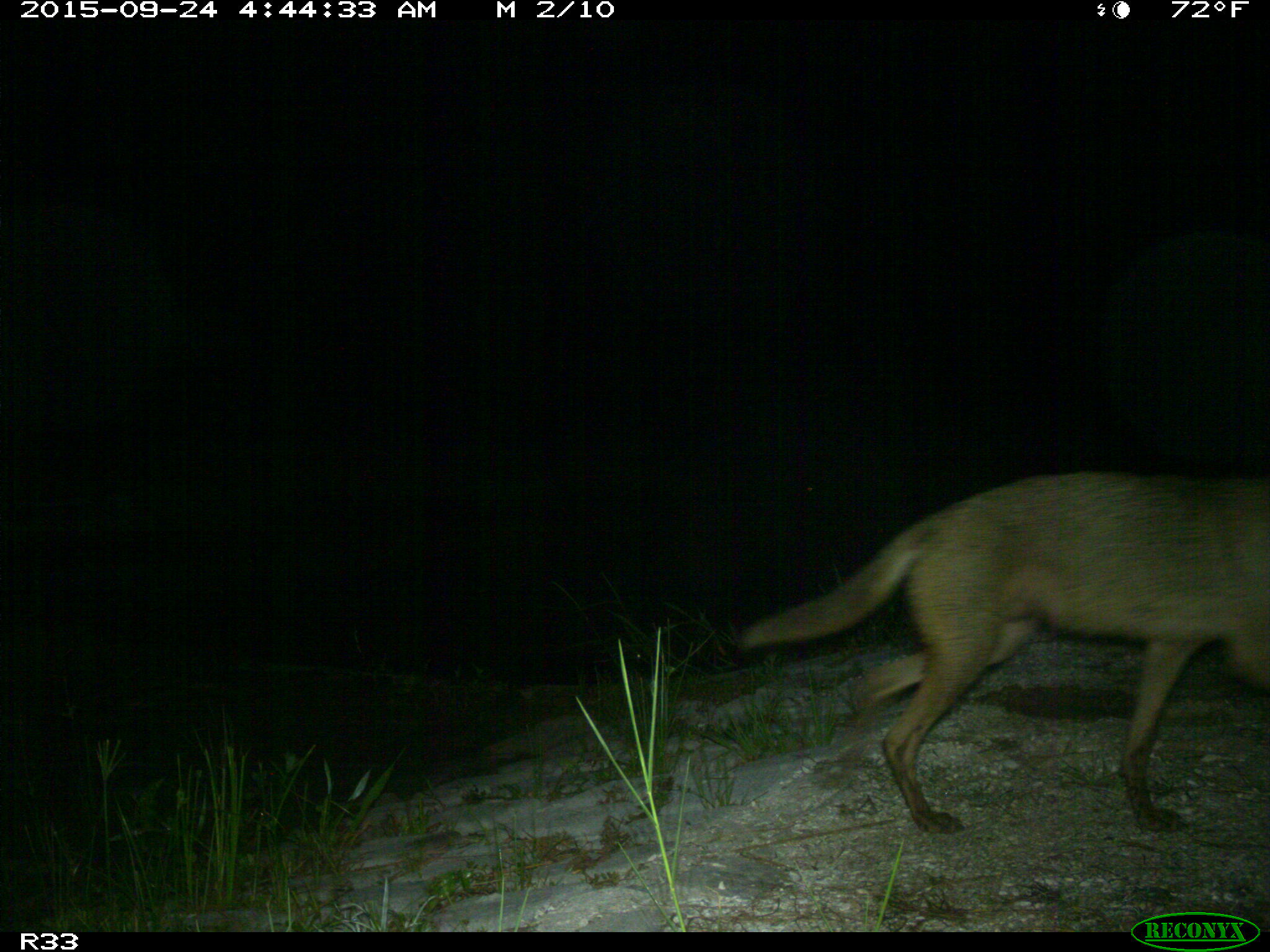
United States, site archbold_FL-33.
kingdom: Animalia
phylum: Chordata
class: Mammalia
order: Carnivora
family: Canidae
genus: Canis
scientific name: Canis latrans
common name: coyote